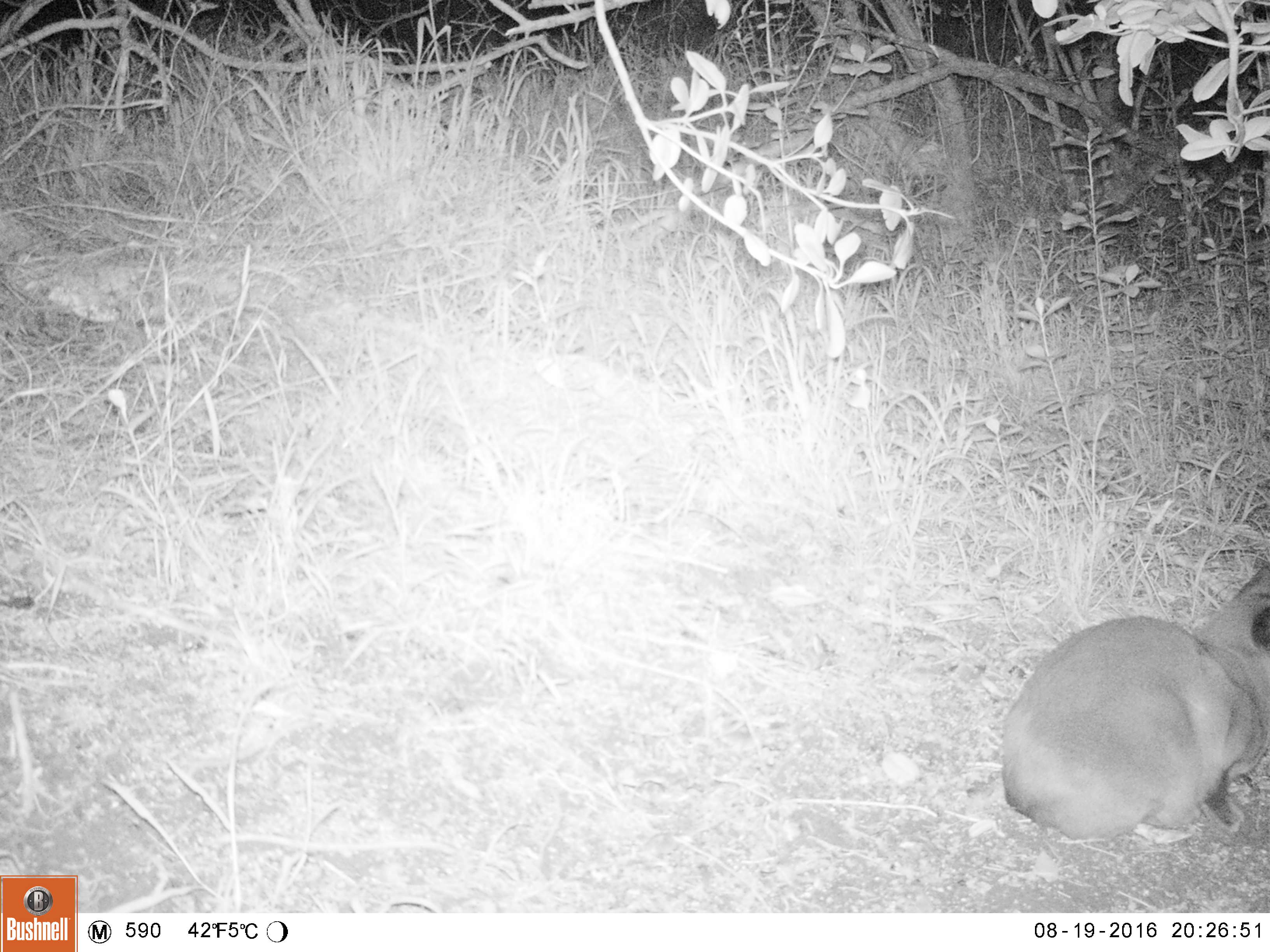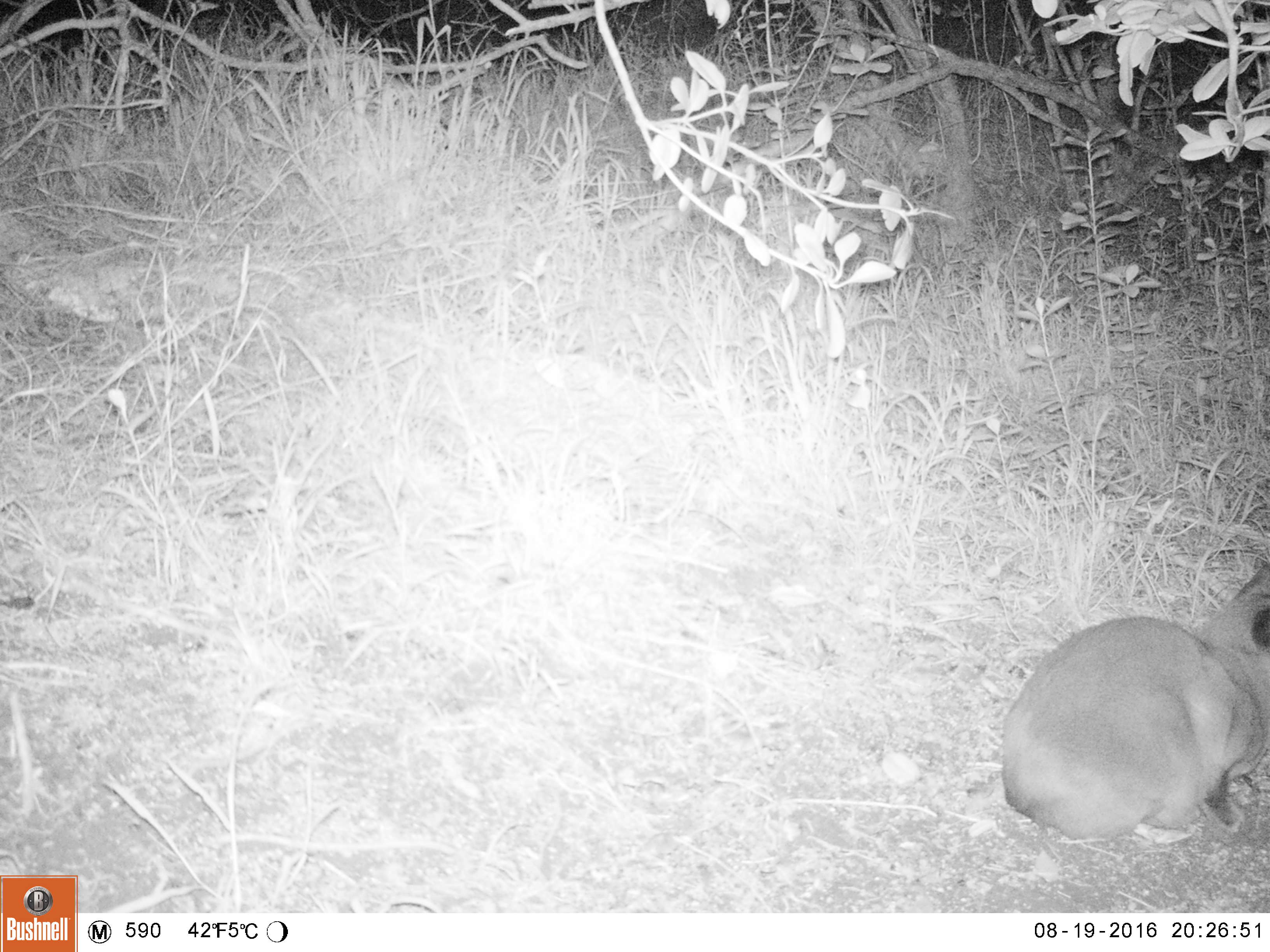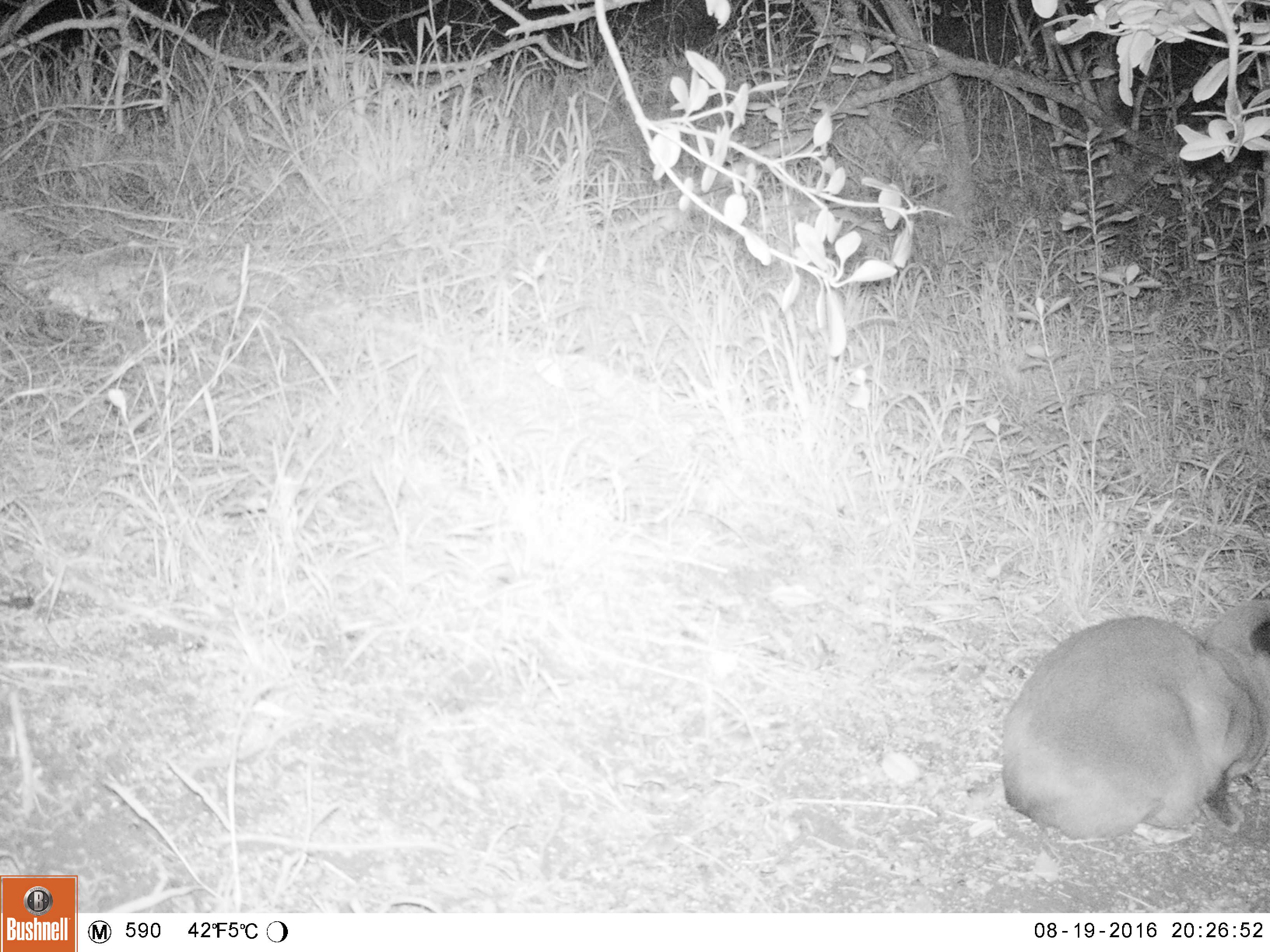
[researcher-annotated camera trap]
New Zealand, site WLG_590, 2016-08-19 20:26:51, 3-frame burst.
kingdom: Animalia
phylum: Chordata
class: Mammalia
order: Carnivora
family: Felidae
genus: Felis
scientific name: Felis catus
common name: domestic cat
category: cat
Cat (domestic cat) (Felis catus).